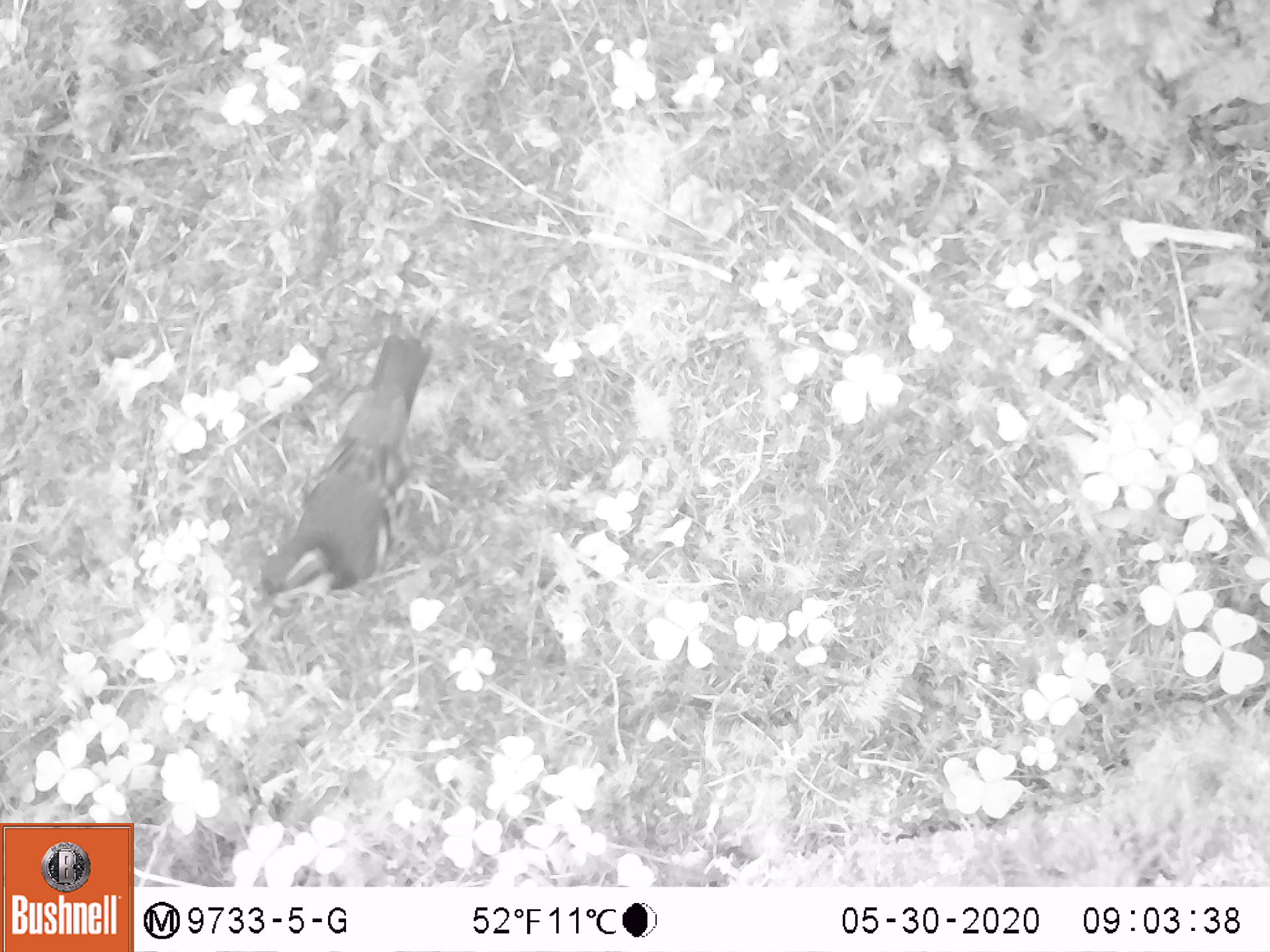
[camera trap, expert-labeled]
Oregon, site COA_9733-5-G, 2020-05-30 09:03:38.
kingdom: Animalia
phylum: Chordata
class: Aves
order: Passeriformes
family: Turdidae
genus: Ixoreus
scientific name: Ixoreus naevius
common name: varied thrush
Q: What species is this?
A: Varied thrush (Ixoreus naevius).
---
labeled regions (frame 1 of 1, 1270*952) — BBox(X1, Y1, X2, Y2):
varied thrush: BBox(258, 333, 433, 615)